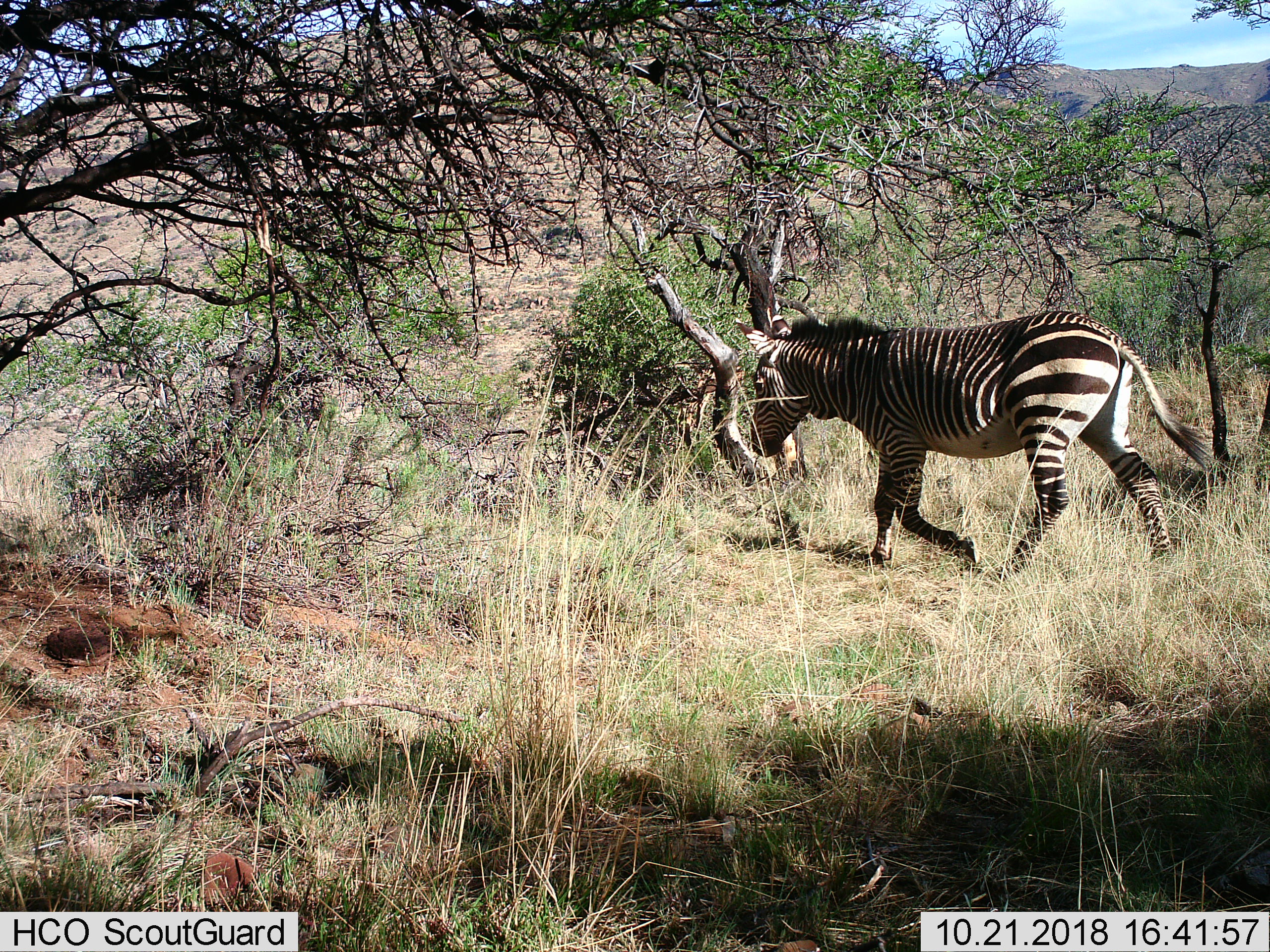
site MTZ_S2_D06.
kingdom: Animalia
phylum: Chordata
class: Mammalia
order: Perissodactyla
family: Equidae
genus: Equus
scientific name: Equus zebra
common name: mountain zebra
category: zebramountain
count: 1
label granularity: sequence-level